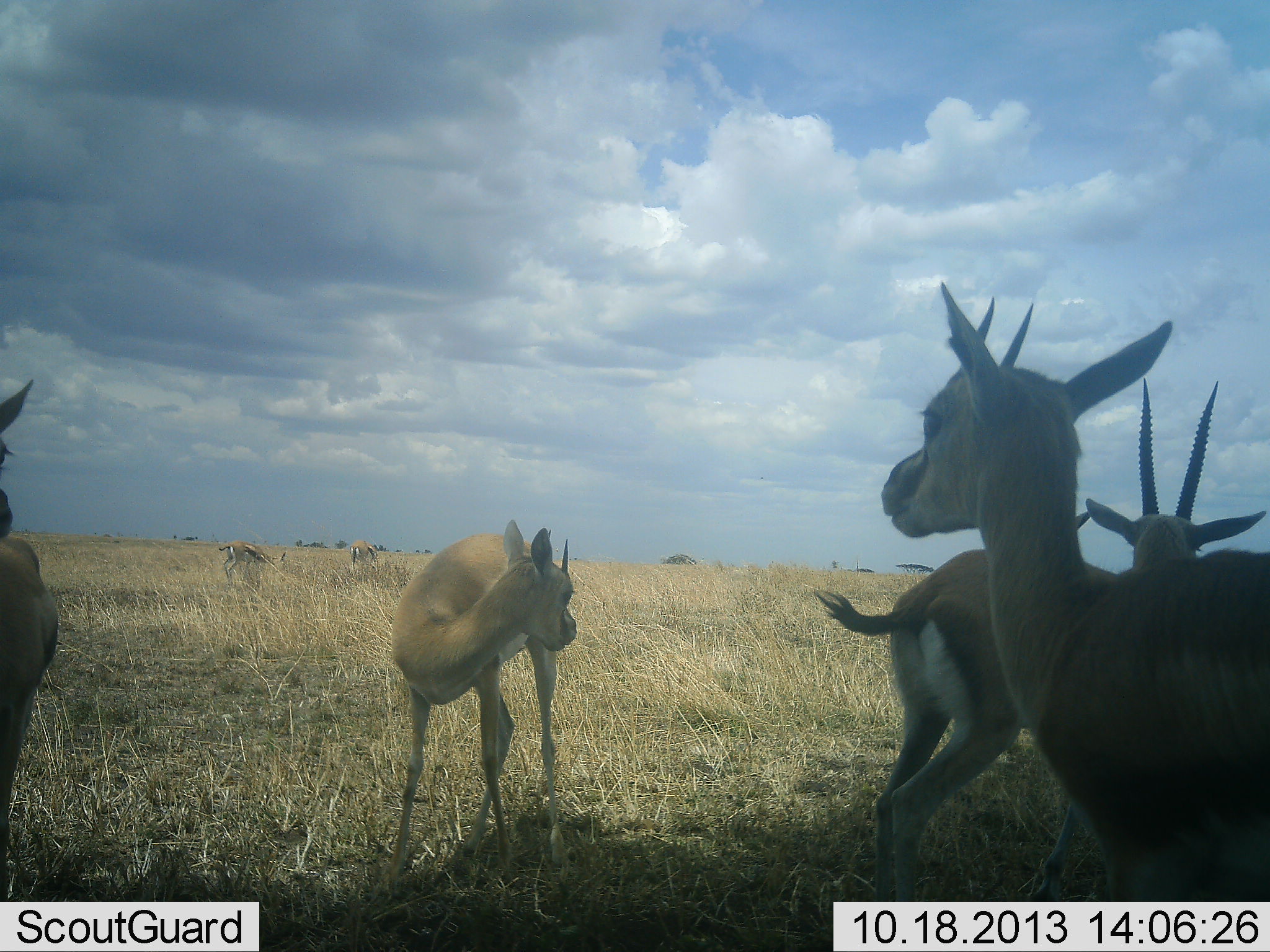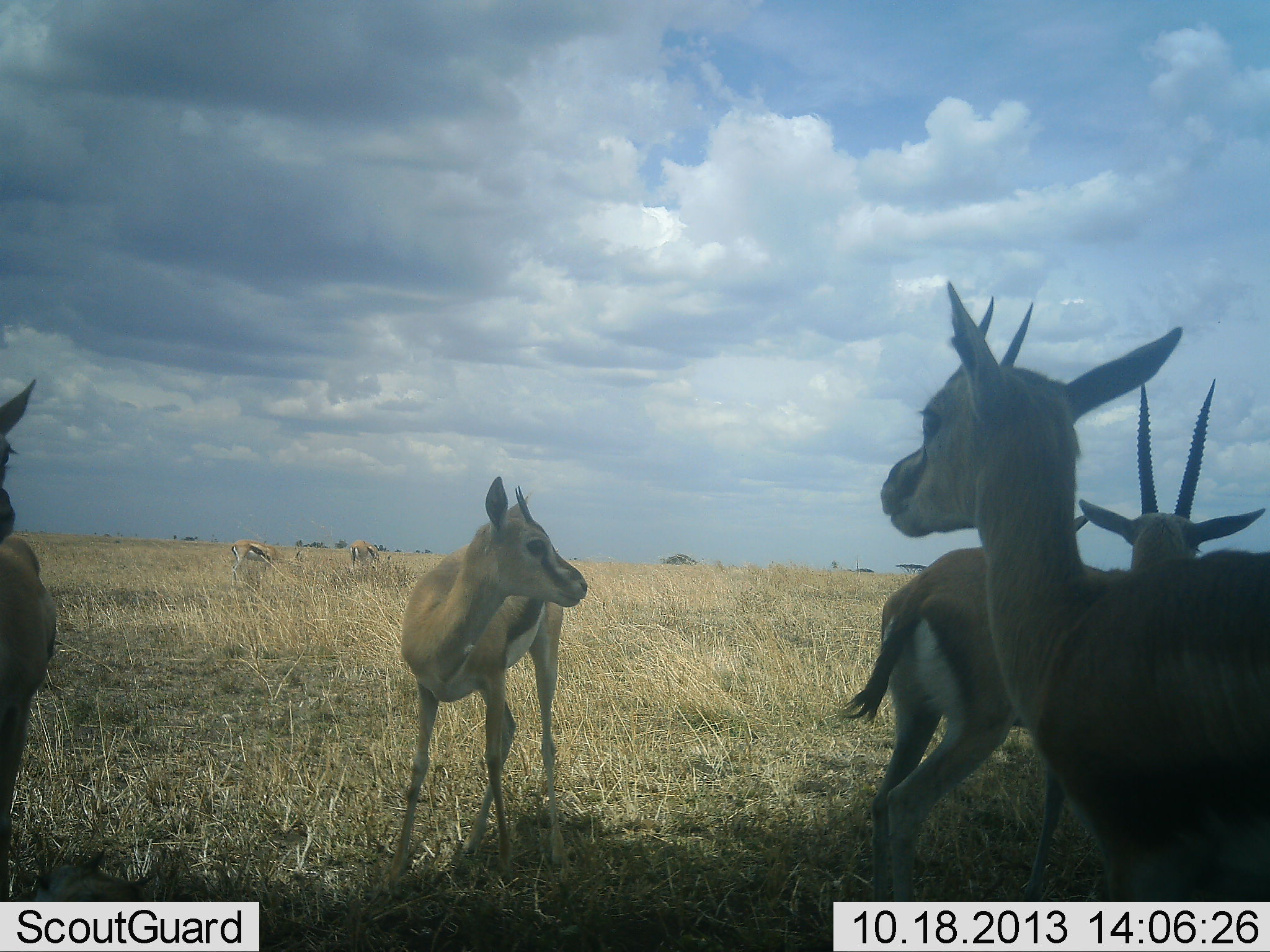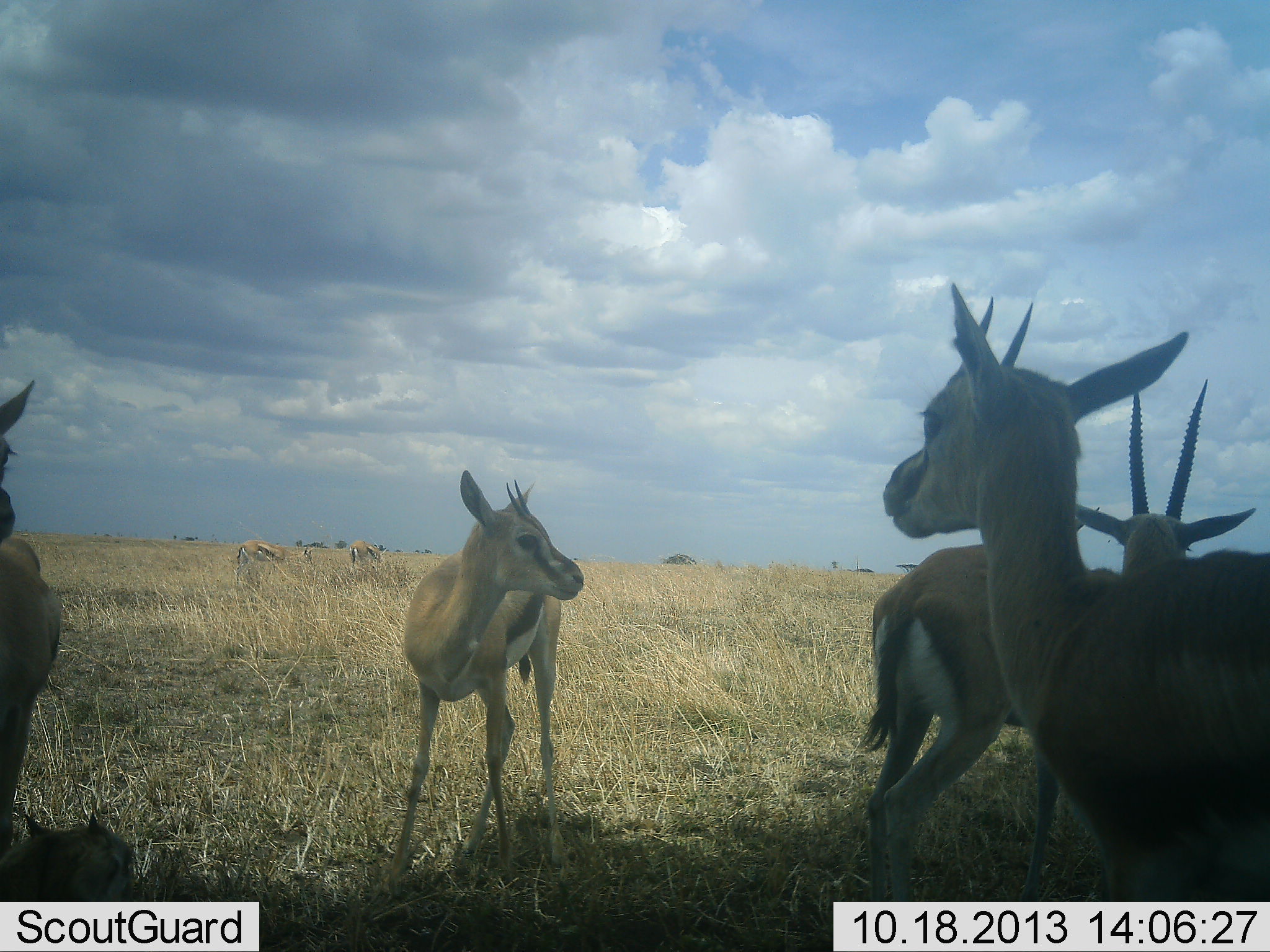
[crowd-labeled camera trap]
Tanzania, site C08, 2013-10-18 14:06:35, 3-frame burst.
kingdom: Animalia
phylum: Chordata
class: Mammalia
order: Artiodactyla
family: Bovidae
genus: Eudorcas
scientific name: Eudorcas thomsonii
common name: thomson's gazelle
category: gazellethomsons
Gazellethomsons (thomson's gazelle) (Eudorcas thomsonii), count 6. Behavior (volunteer vote fractions): standing 89%, resting 16%, moving 16%, interacting 5%. Young present (vote fraction): 30%. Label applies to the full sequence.